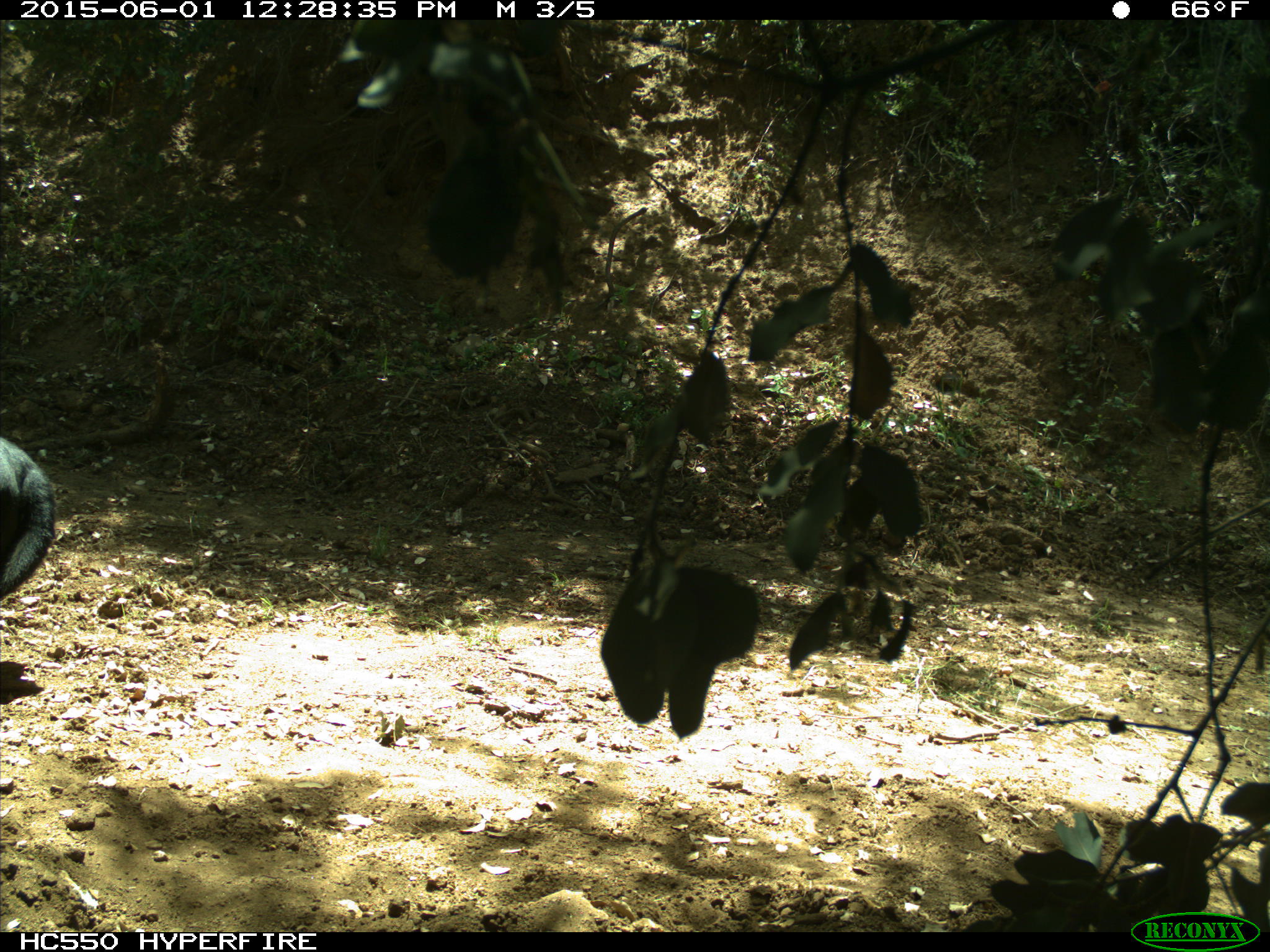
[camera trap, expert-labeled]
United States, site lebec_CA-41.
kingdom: Animalia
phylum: Chordata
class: Mammalia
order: Artiodactyla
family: Bovidae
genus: Bos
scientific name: Bos taurus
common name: domestic cow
Bos taurus (domestic cow).